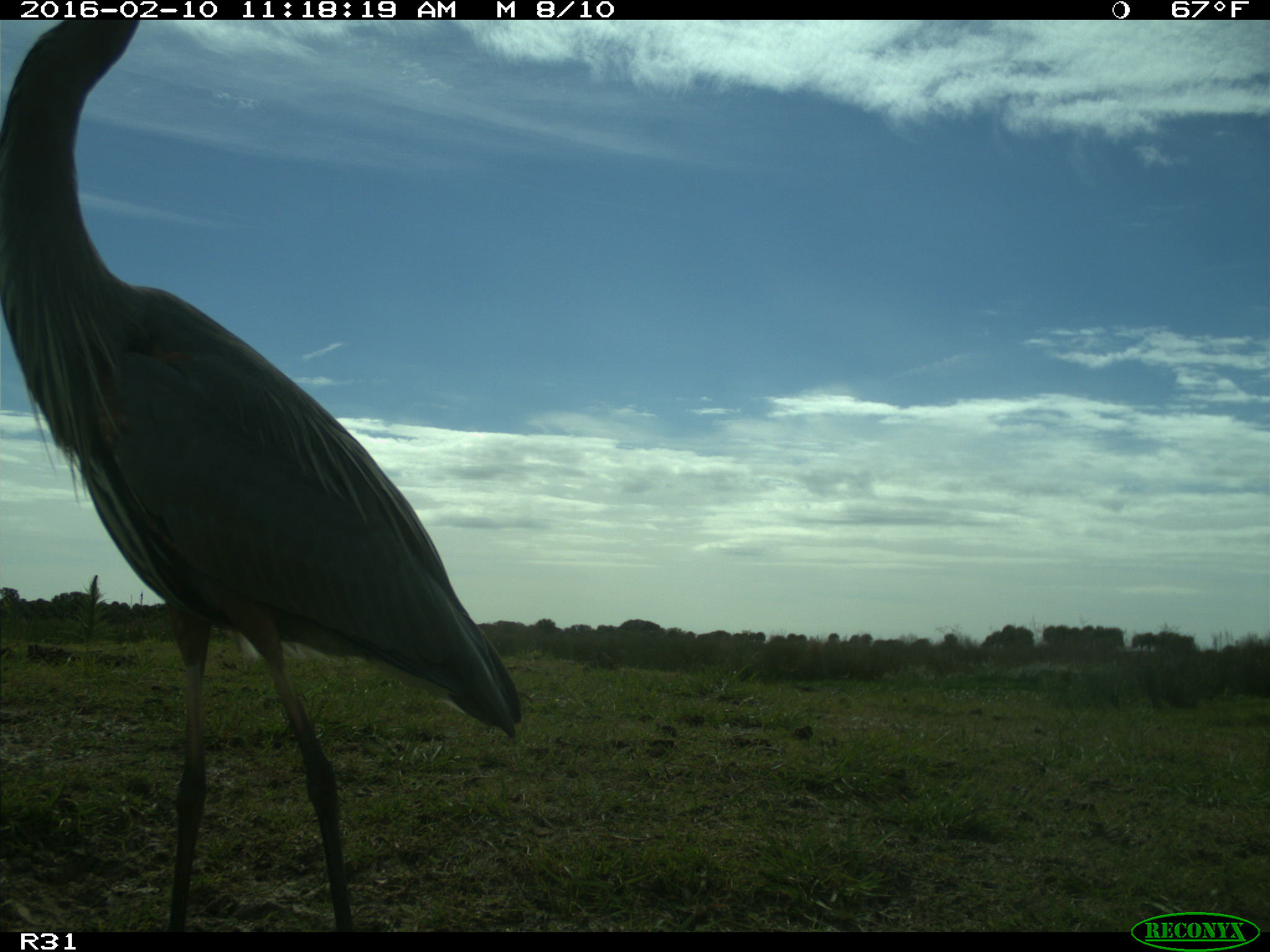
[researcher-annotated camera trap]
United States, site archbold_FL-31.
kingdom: Animalia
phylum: Chordata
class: Aves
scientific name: Aves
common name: birds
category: unidentified bird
Unidentified bird (birds) (Aves).